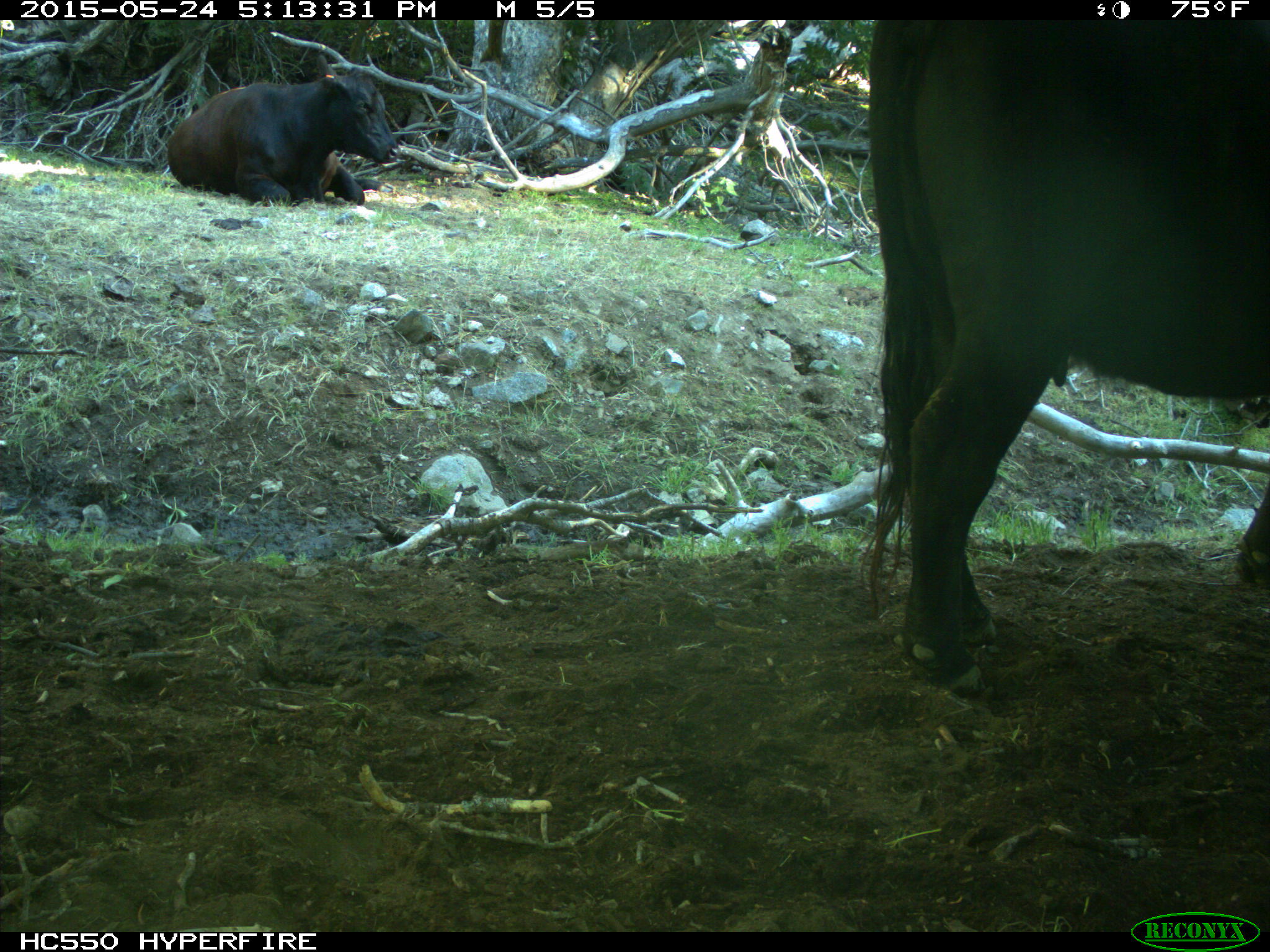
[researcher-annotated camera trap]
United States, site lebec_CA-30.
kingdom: Animalia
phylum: Chordata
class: Mammalia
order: Artiodactyla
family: Bovidae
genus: Bos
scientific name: Bos taurus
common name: domestic cow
Bos taurus (domestic cow).